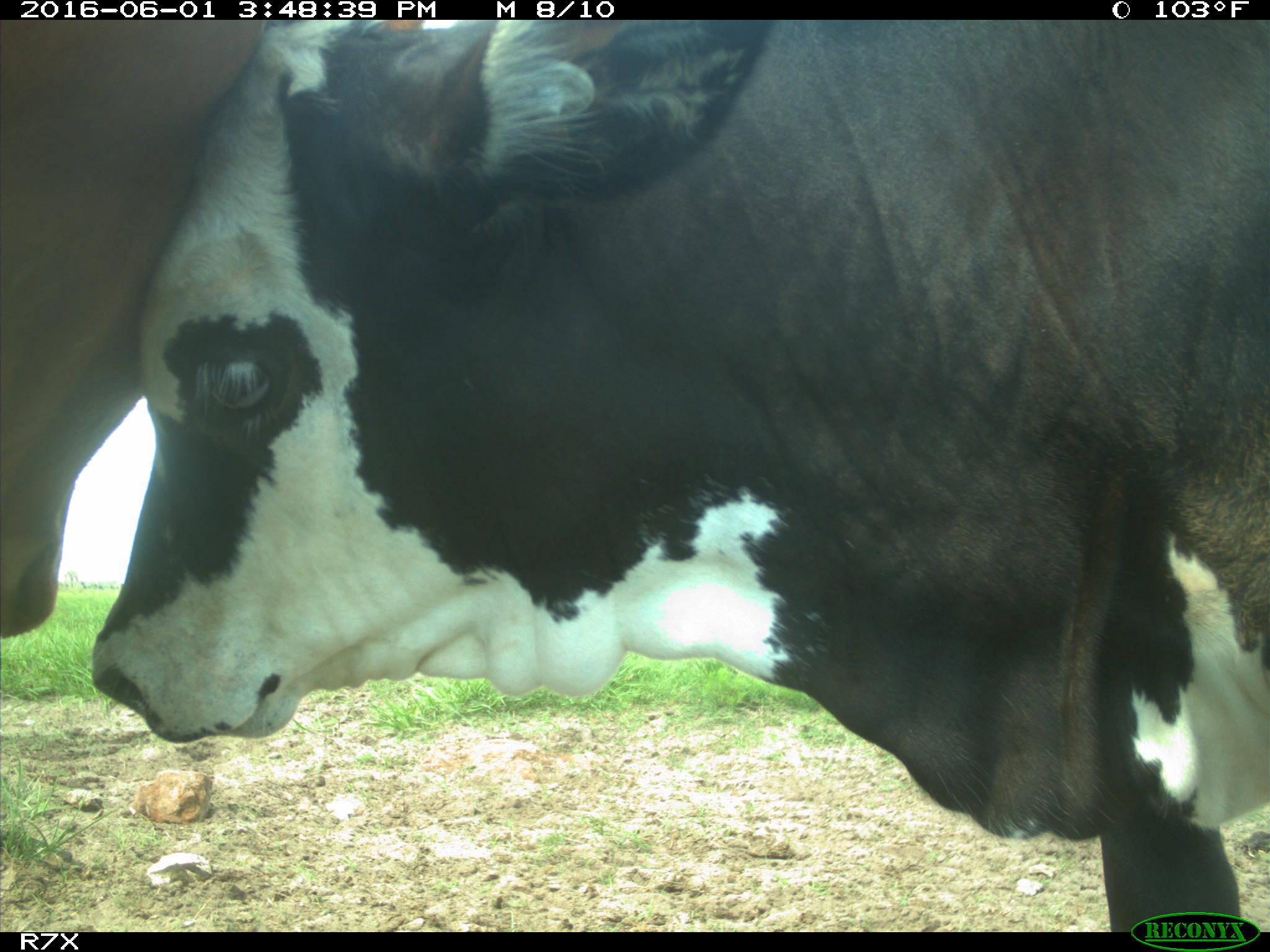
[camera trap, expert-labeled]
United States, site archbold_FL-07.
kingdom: Animalia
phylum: Chordata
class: Mammalia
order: Artiodactyla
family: Bovidae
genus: Bos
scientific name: Bos taurus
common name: domestic cow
Bos taurus (domestic cow).